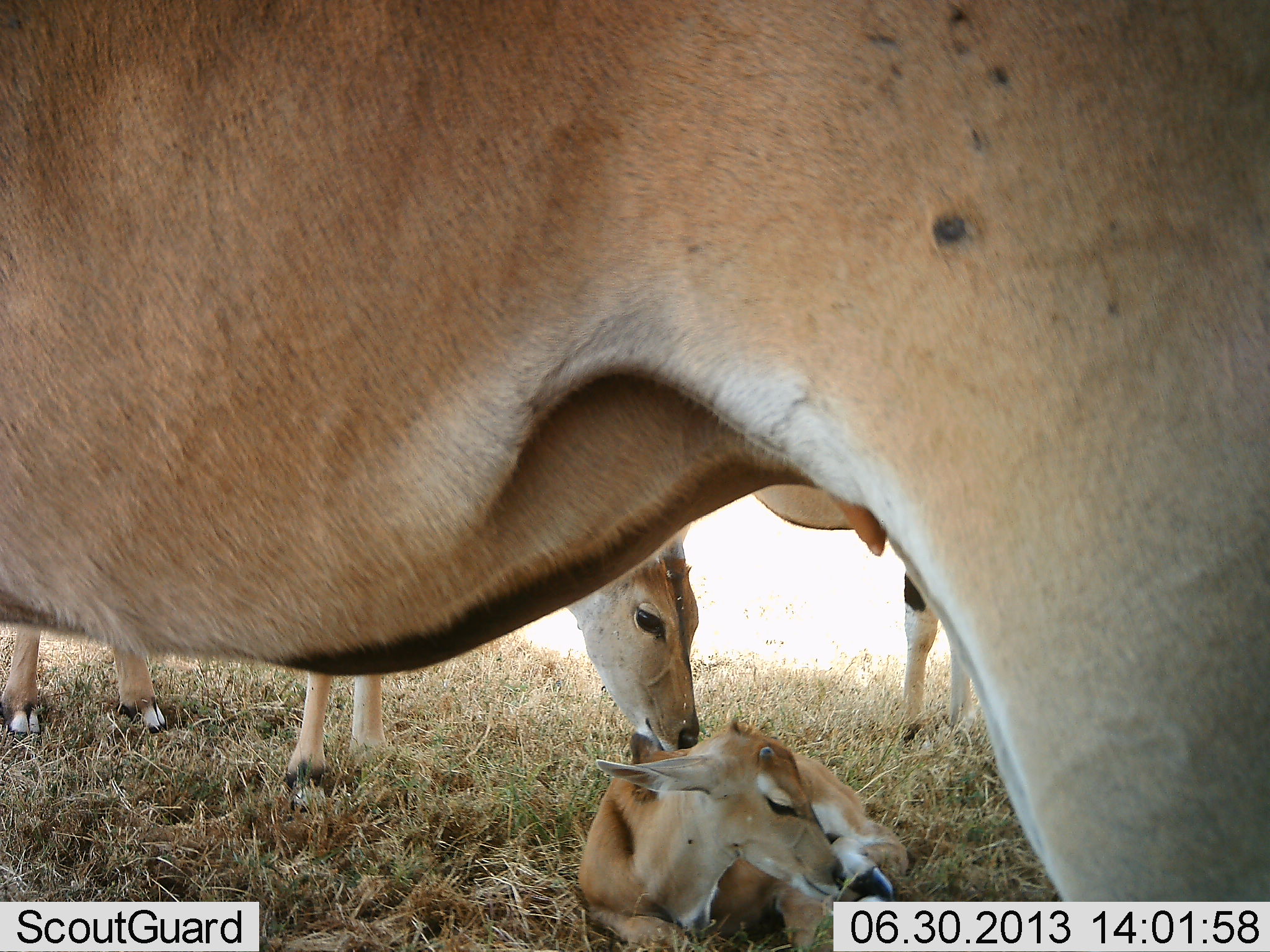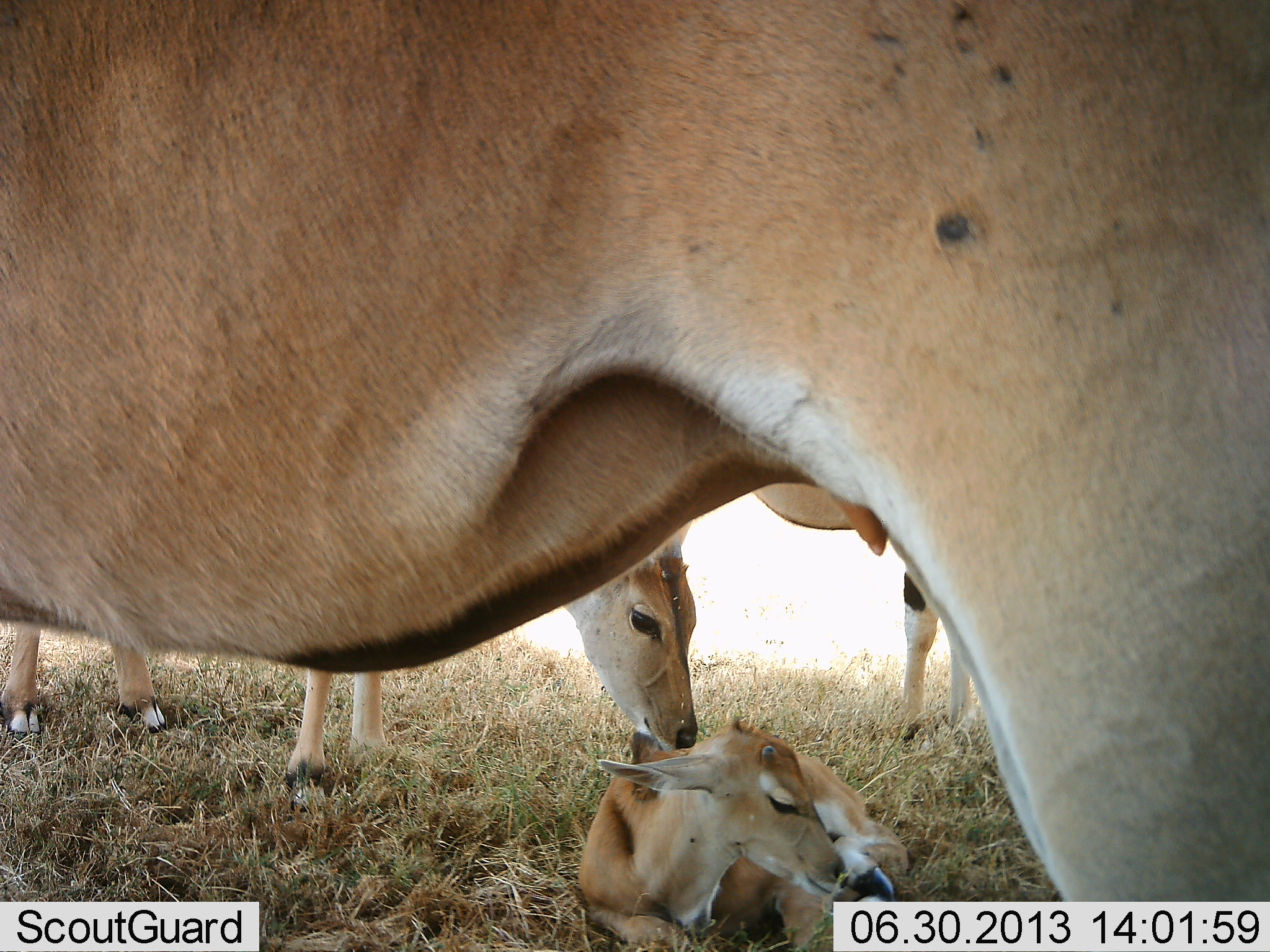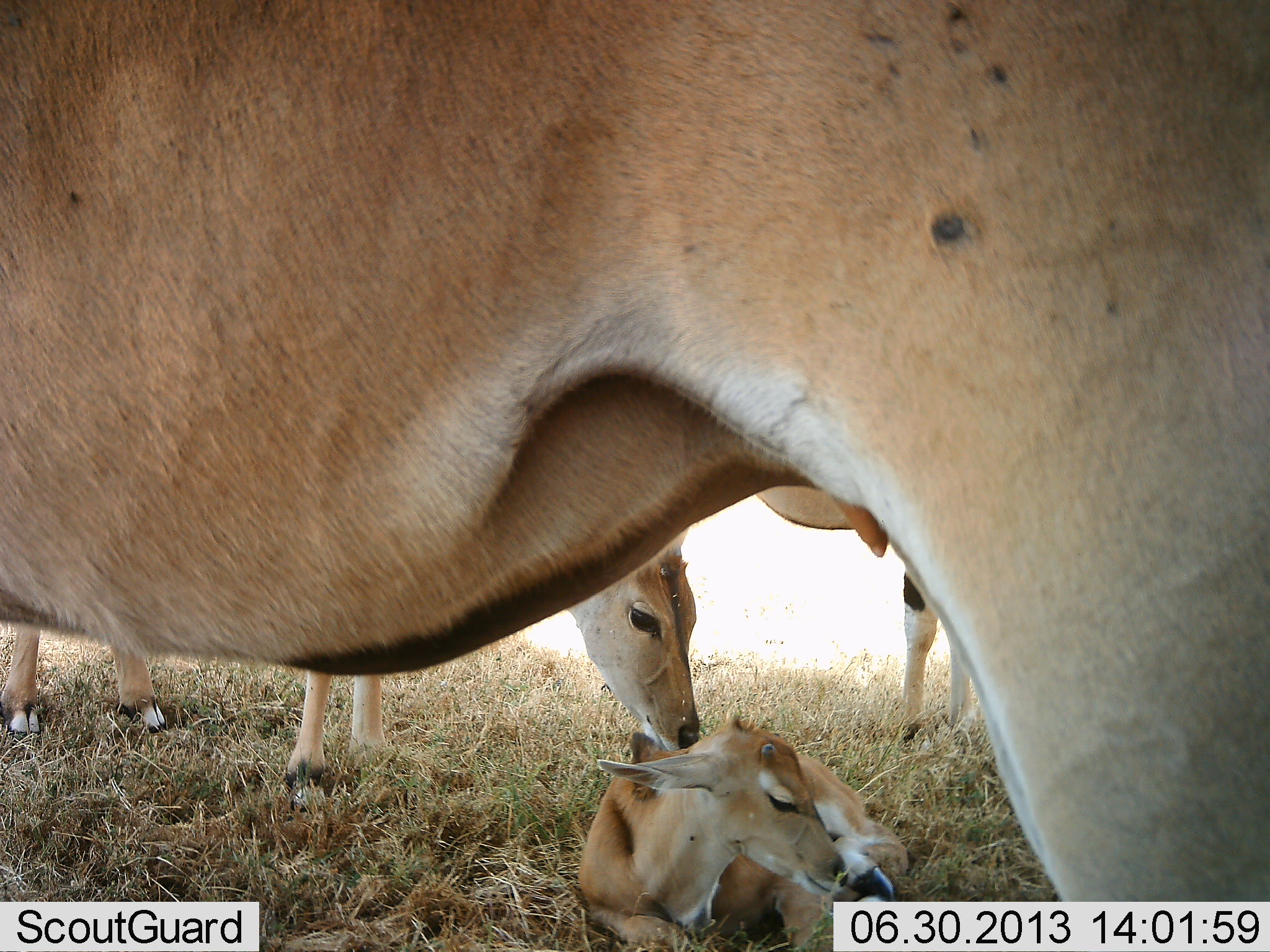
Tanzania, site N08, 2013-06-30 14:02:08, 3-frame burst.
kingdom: Animalia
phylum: Chordata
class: Mammalia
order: Artiodactyla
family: Bovidae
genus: Tragelaphus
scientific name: Tragelaphus oryx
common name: eland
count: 4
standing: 80%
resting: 90%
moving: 0%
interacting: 20%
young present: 100%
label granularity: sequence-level